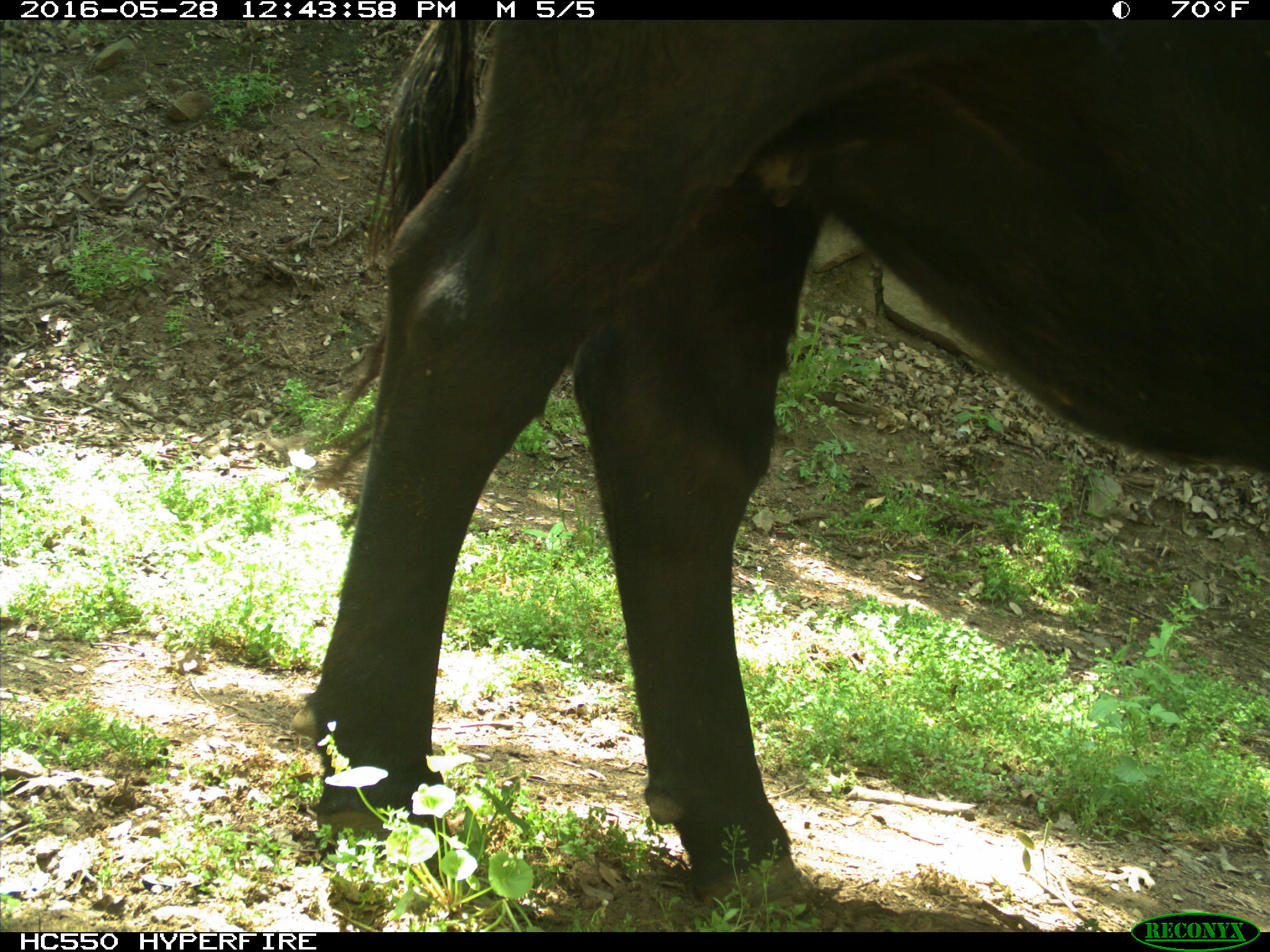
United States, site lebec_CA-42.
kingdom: Animalia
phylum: Chordata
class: Mammalia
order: Artiodactyla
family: Bovidae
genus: Bos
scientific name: Bos taurus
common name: domestic cow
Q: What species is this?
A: Bos taurus (domestic cow).